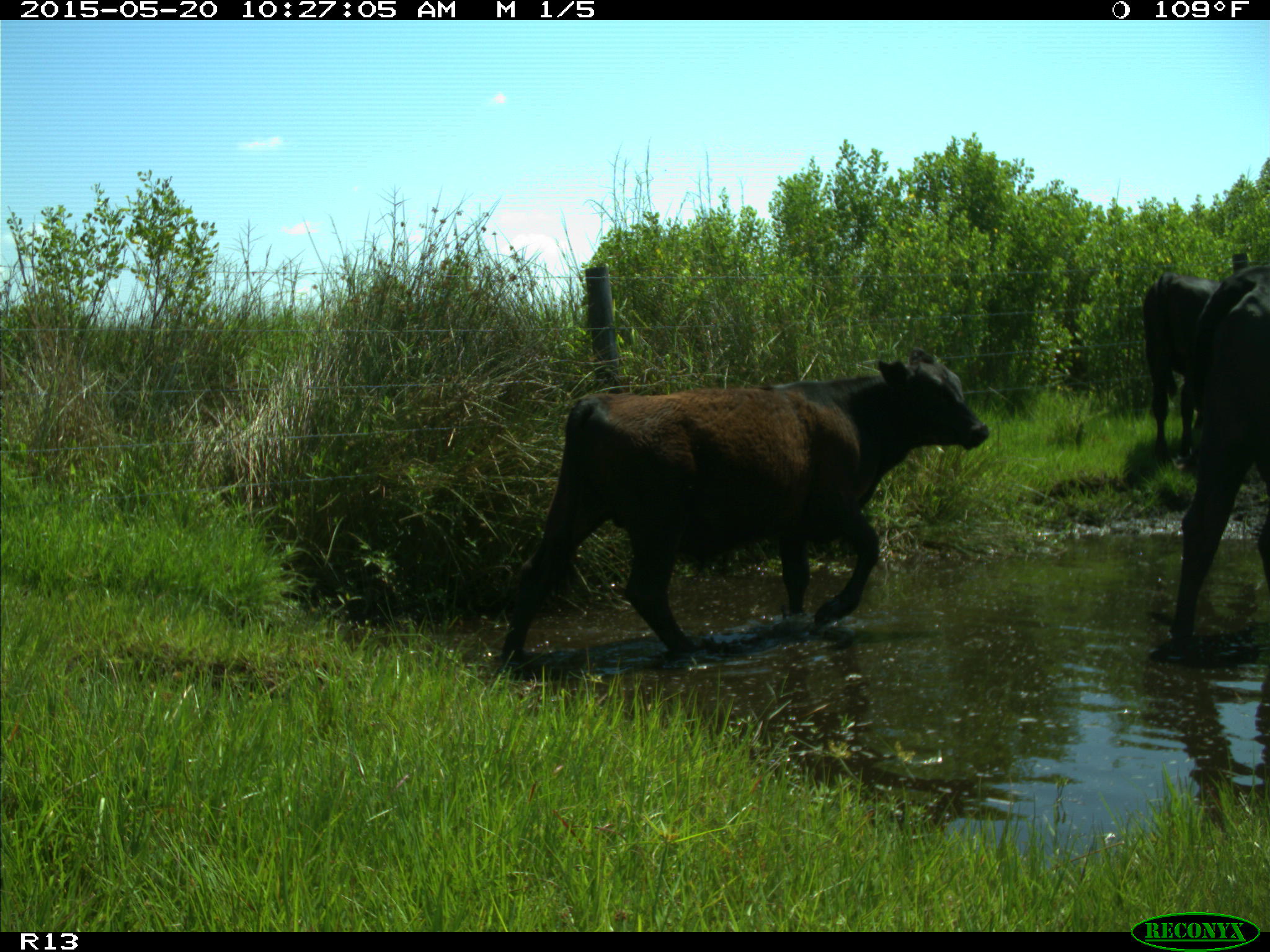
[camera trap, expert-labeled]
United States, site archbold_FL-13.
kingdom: Animalia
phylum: Chordata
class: Mammalia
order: Artiodactyla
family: Bovidae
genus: Bos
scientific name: Bos taurus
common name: domestic cow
Bos taurus (domestic cow).